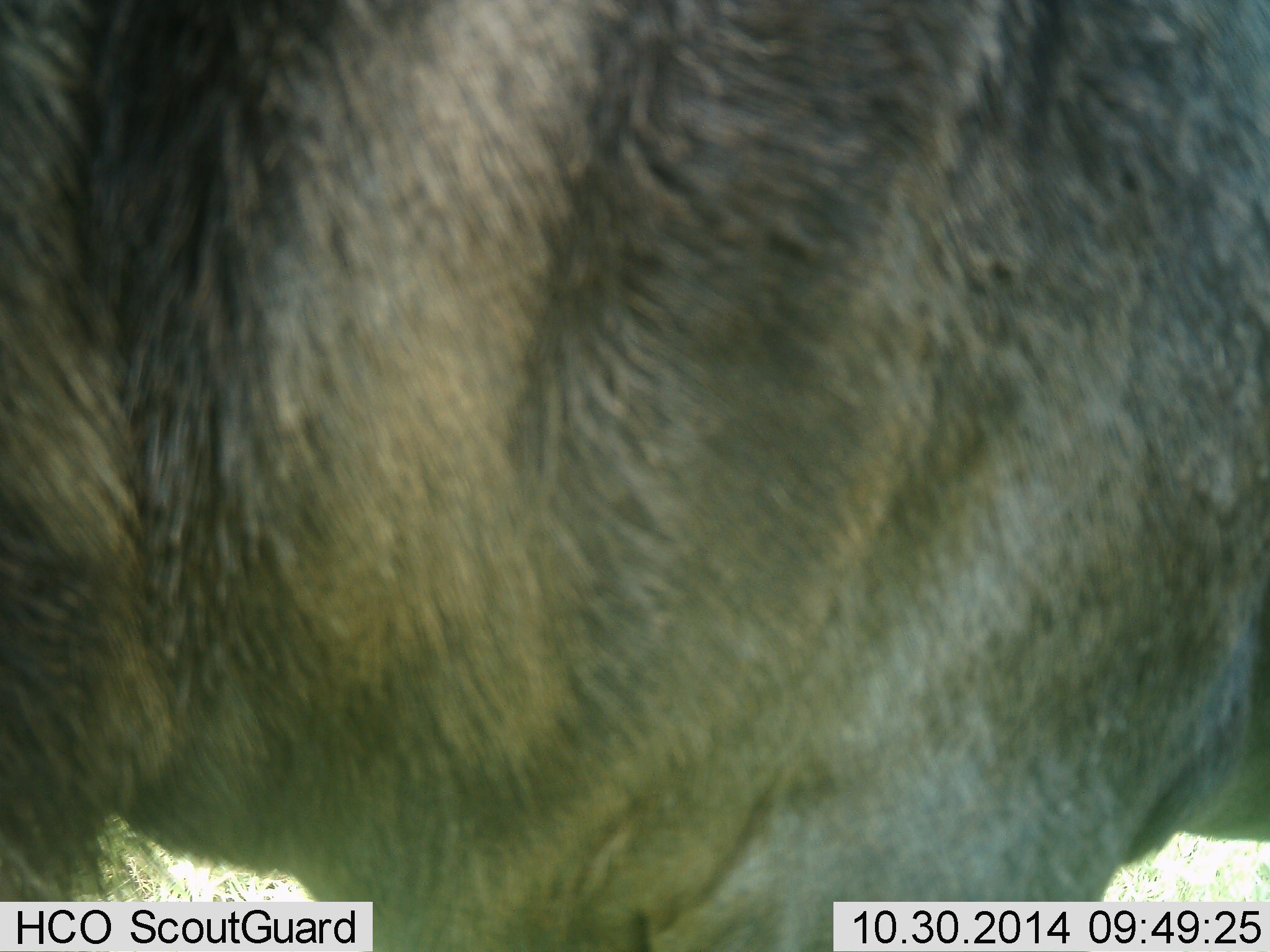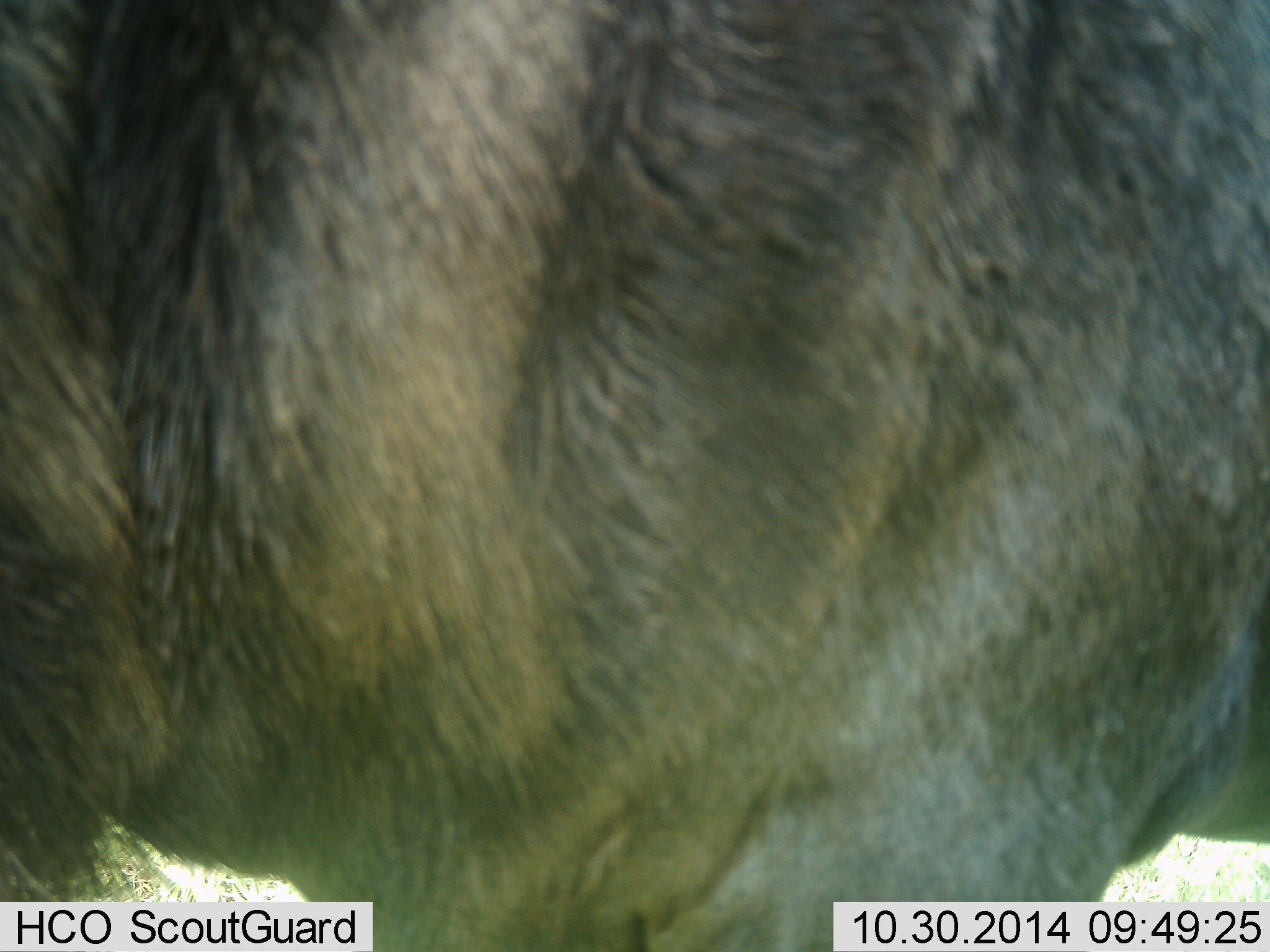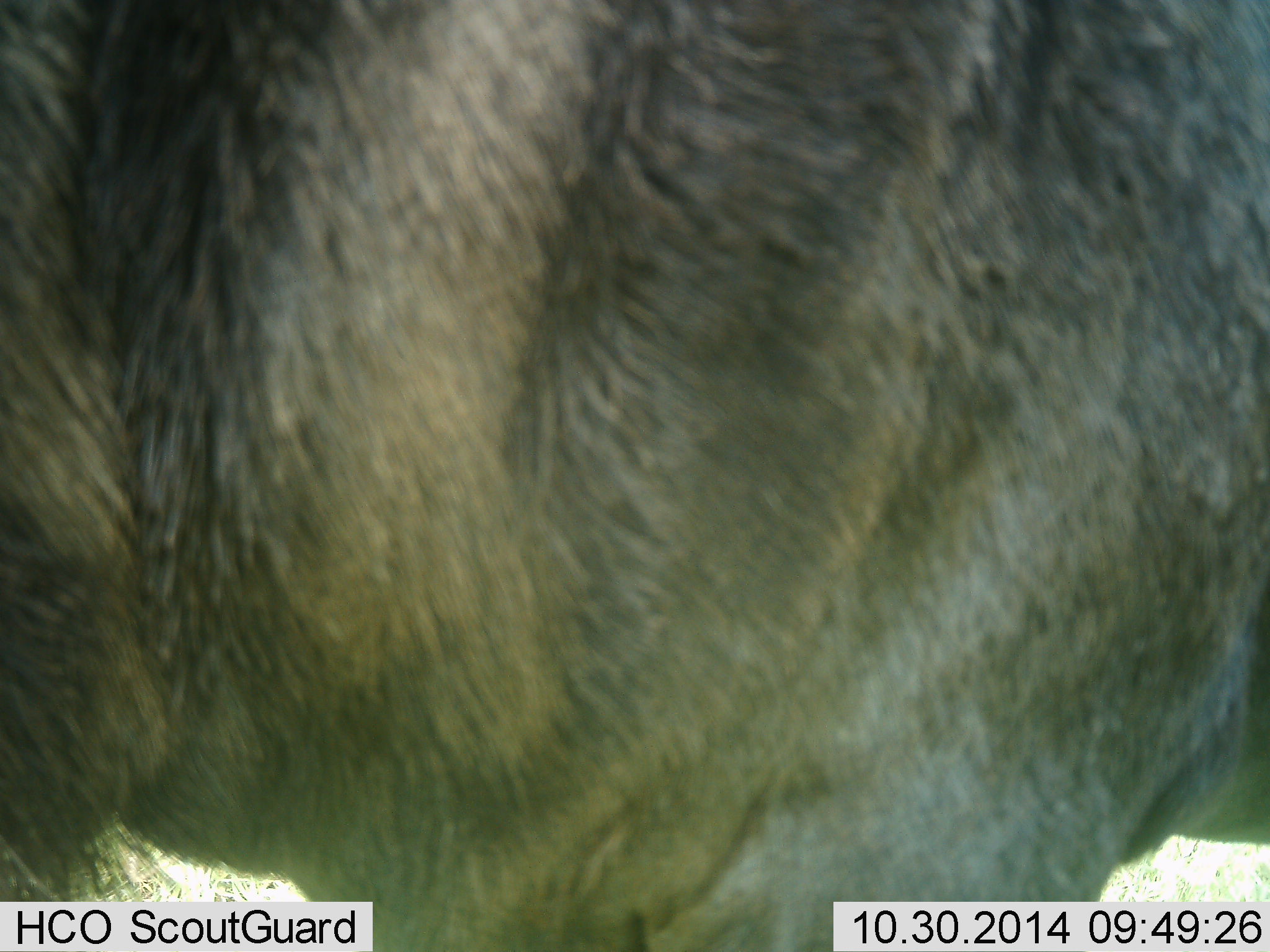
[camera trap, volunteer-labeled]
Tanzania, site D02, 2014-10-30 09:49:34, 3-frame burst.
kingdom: Animalia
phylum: Chordata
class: Mammalia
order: Artiodactyla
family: Bovidae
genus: Connochaetes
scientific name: Connochaetes taurinus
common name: blue wildebeest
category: wildebeest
Wildebeest (blue wildebeest) (Connochaetes taurinus), count 1. Behavior (volunteer vote fractions): standing 100%, resting 0%, moving 0%, interacting 0%. Young present (vote fraction): 0%. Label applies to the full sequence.